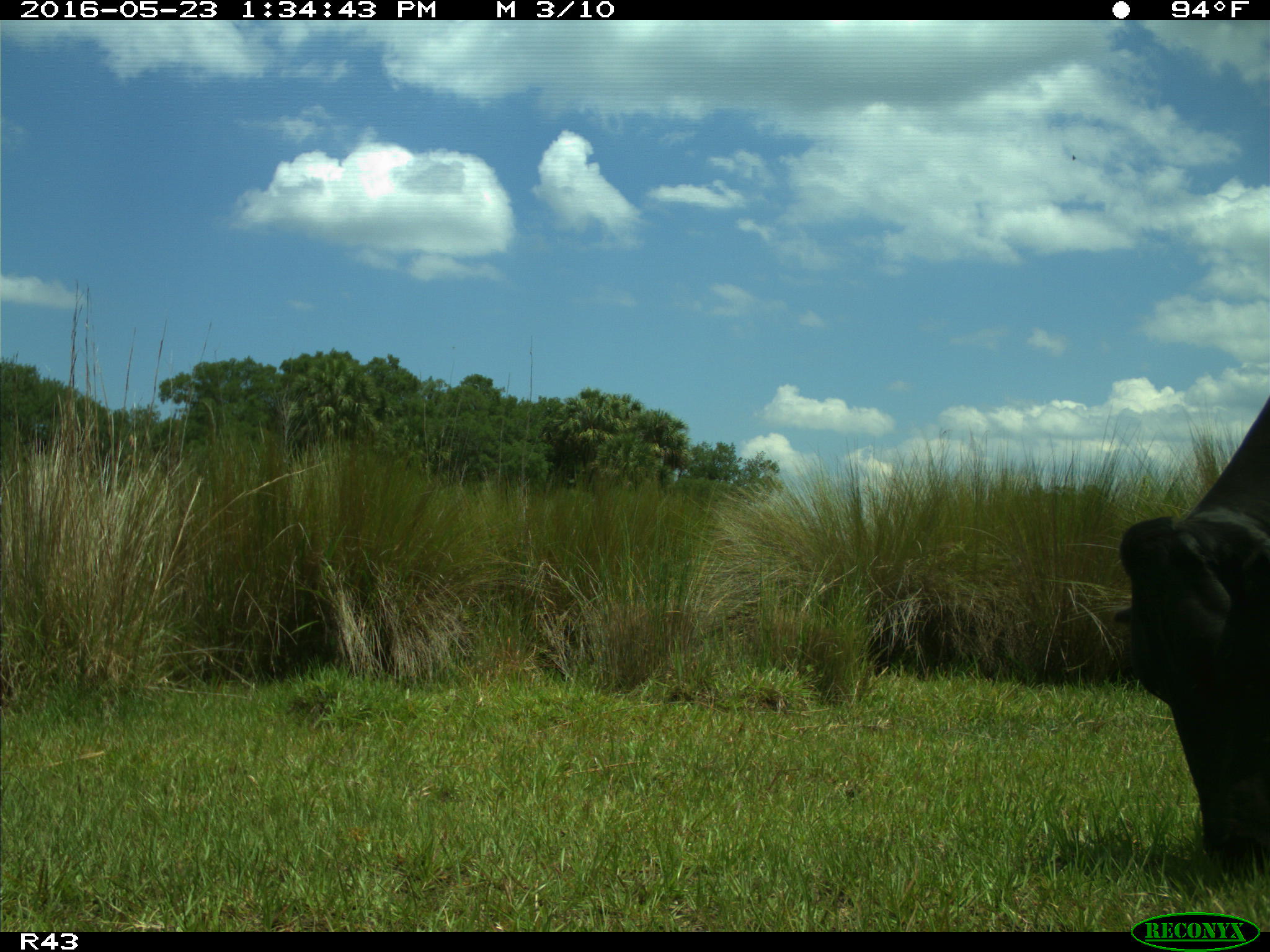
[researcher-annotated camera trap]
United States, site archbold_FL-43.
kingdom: Animalia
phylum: Chordata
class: Mammalia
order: Artiodactyla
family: Bovidae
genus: Bos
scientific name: Bos taurus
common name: domestic cow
Bos taurus (domestic cow).